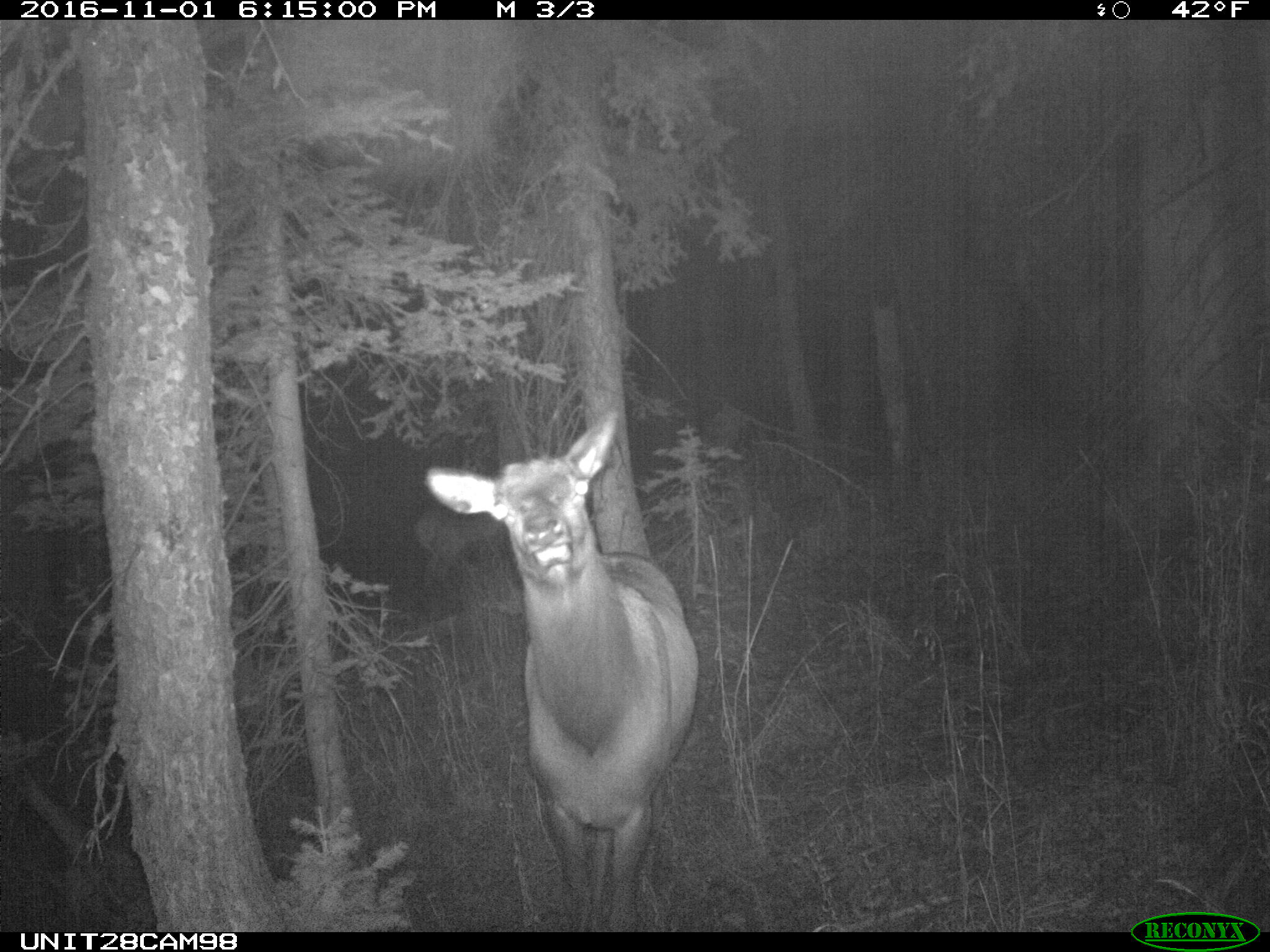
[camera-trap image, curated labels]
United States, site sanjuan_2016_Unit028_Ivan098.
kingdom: Animalia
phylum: Chordata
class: Mammalia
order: Artiodactyla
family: Cervidae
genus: Cervus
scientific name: Cervus elaphus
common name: red deer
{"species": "Cervus elaphus (red deer)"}